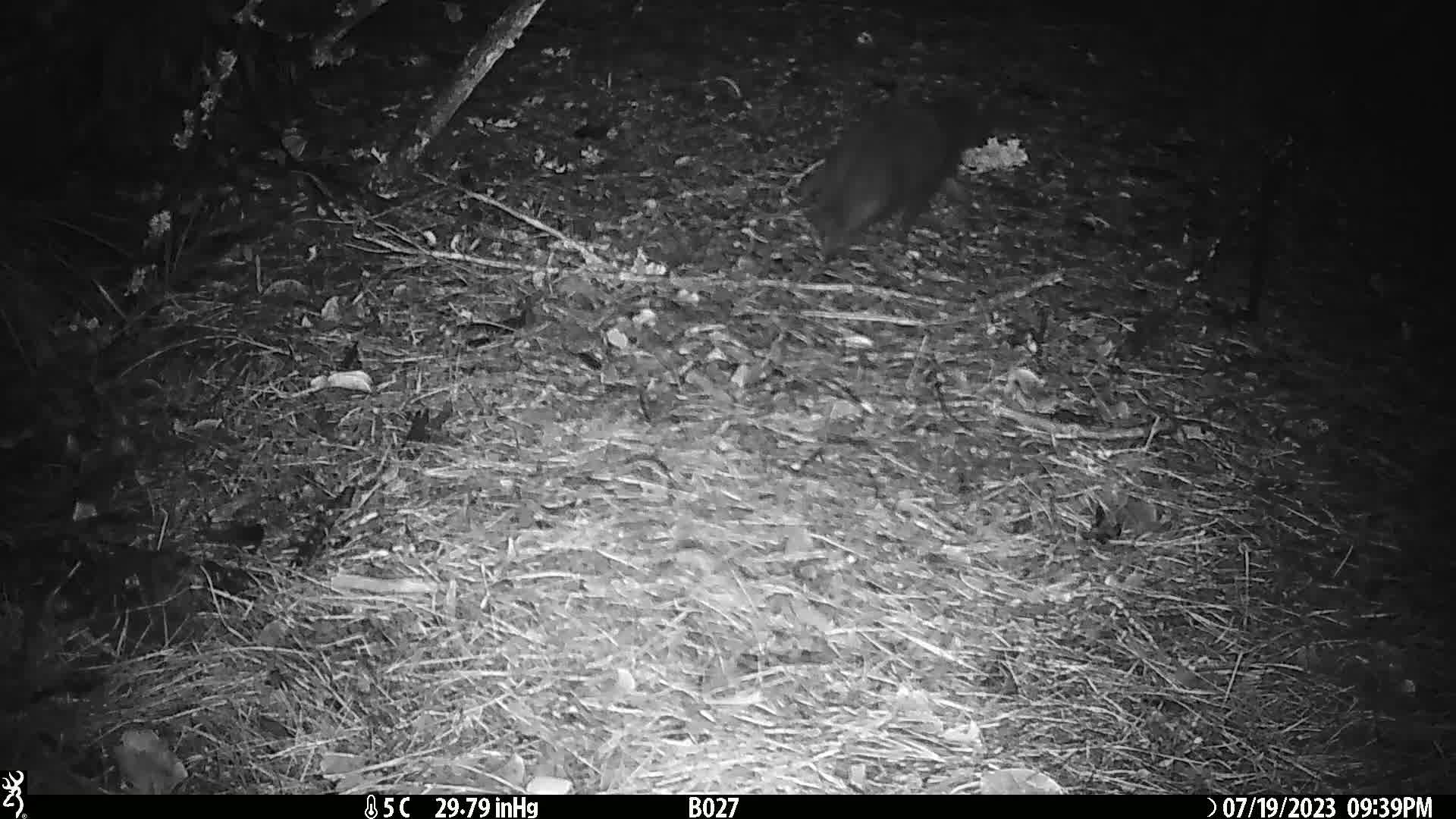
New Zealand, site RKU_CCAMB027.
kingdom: Animalia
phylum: Chordata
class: Mammalia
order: Carnivora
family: Felidae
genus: Felis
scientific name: Felis catus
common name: domestic cat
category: cat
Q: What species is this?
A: Cat (domestic cat) (Felis catus).